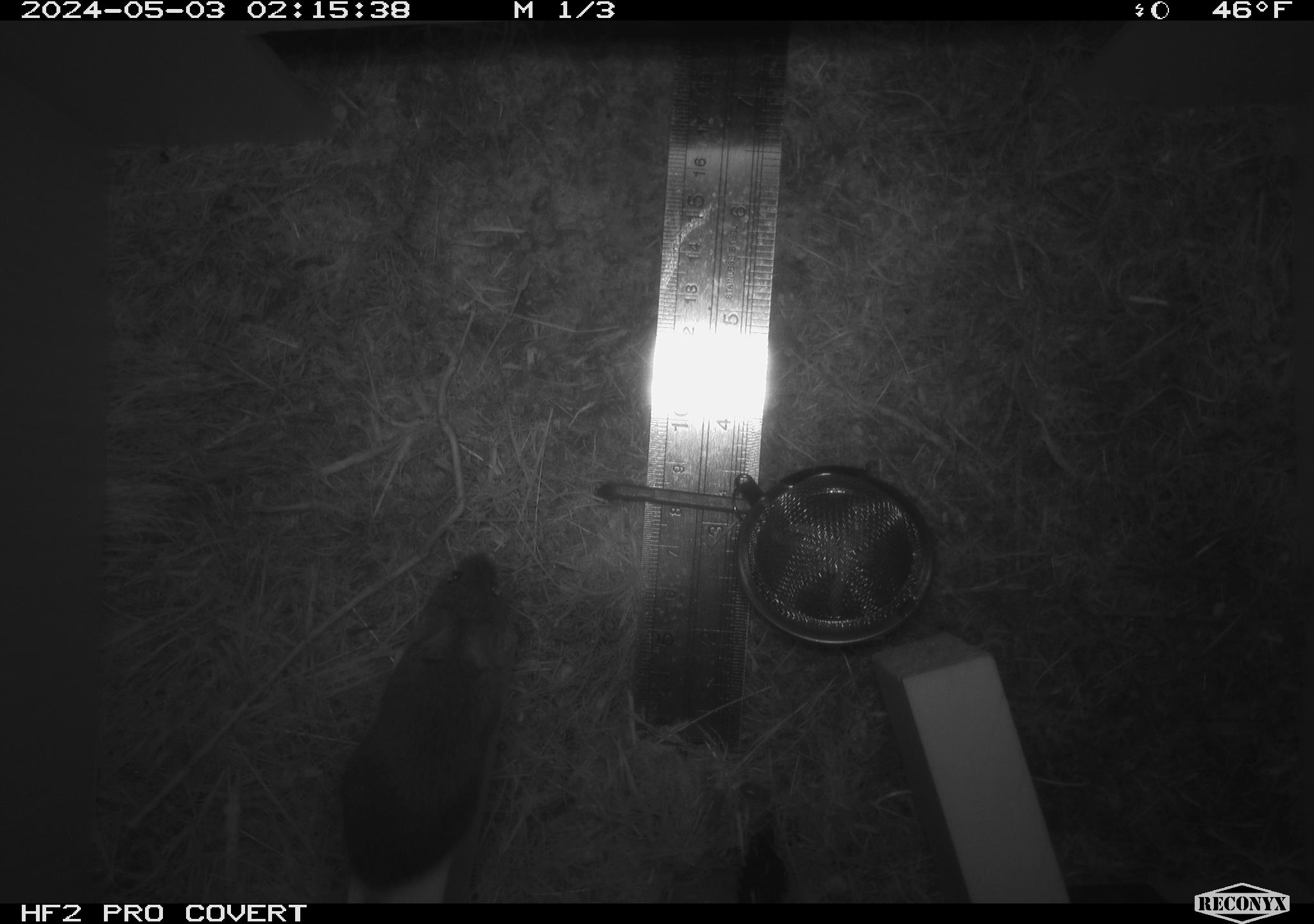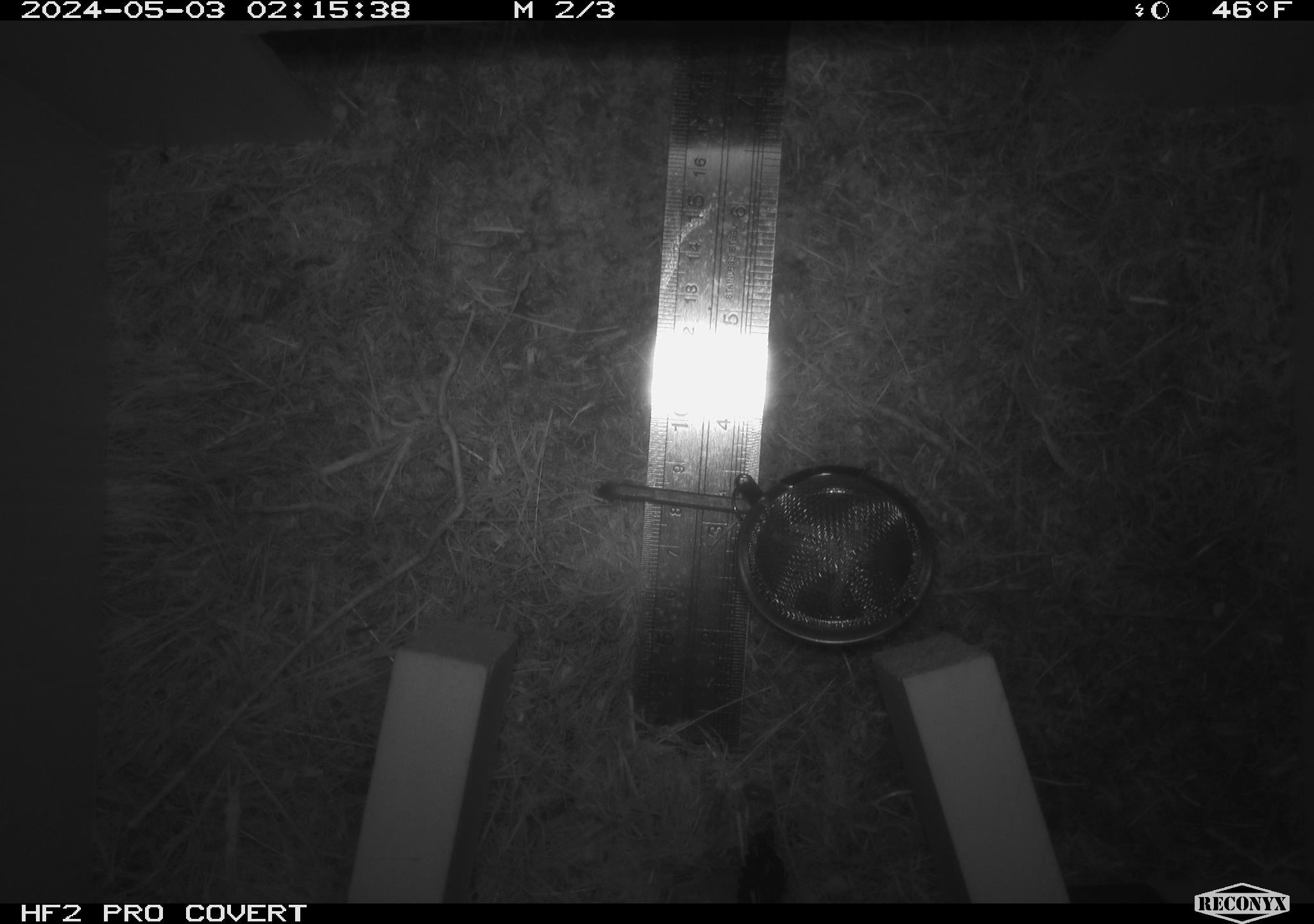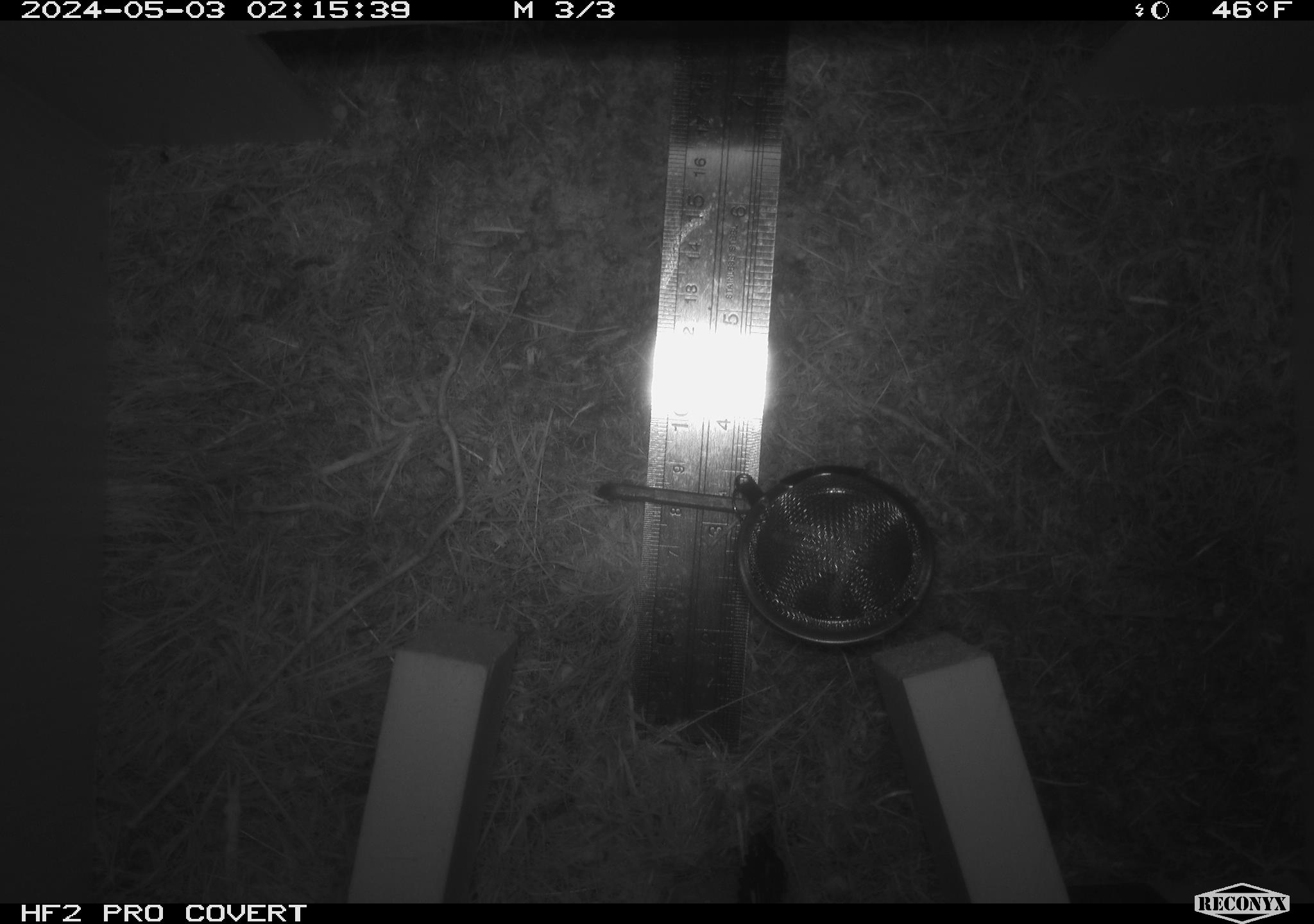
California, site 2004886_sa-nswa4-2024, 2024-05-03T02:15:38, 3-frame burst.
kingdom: Animalia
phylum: Chordata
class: Mammalia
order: Rodentia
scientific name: Rodentia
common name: mouse species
Mouse species (Rodentia).